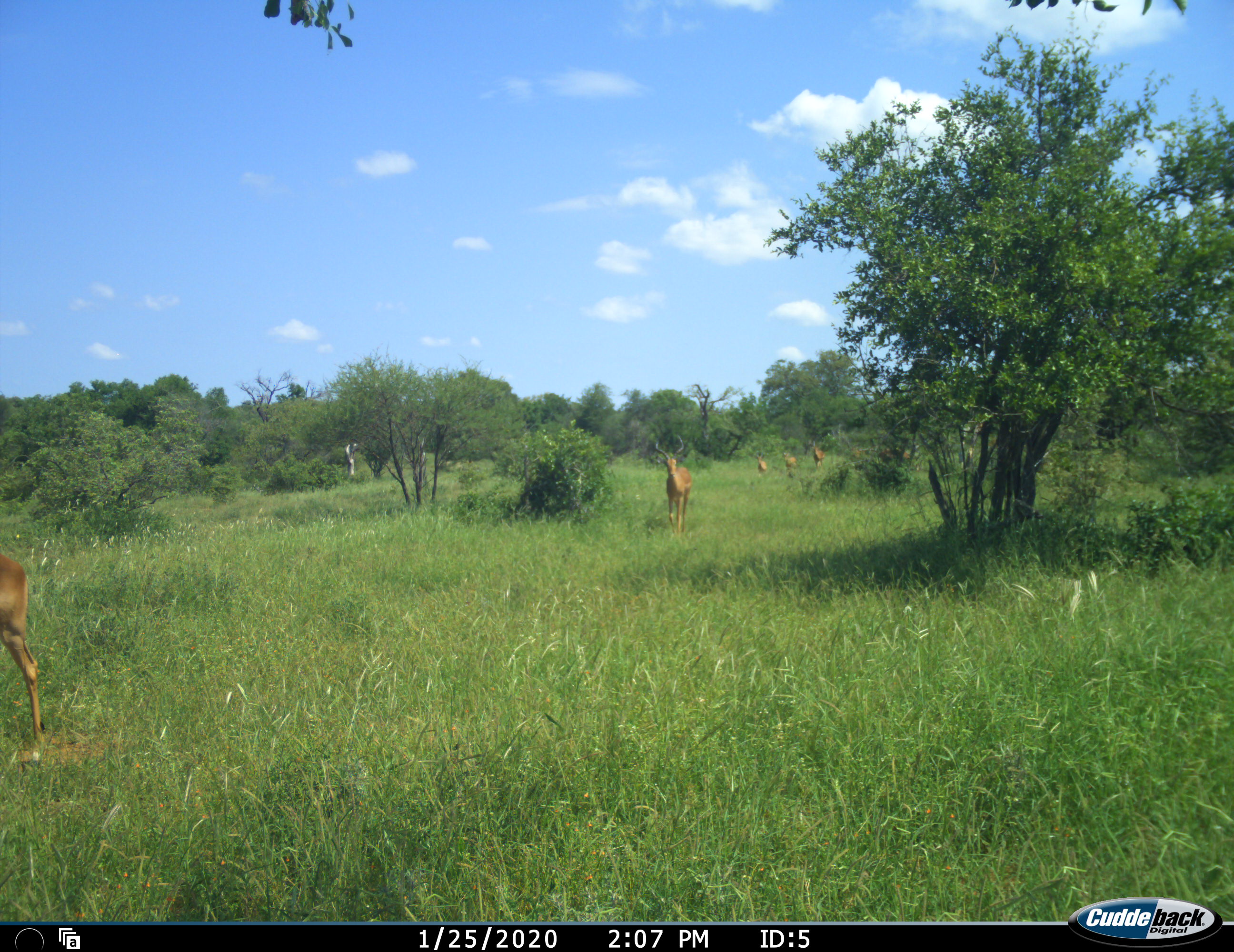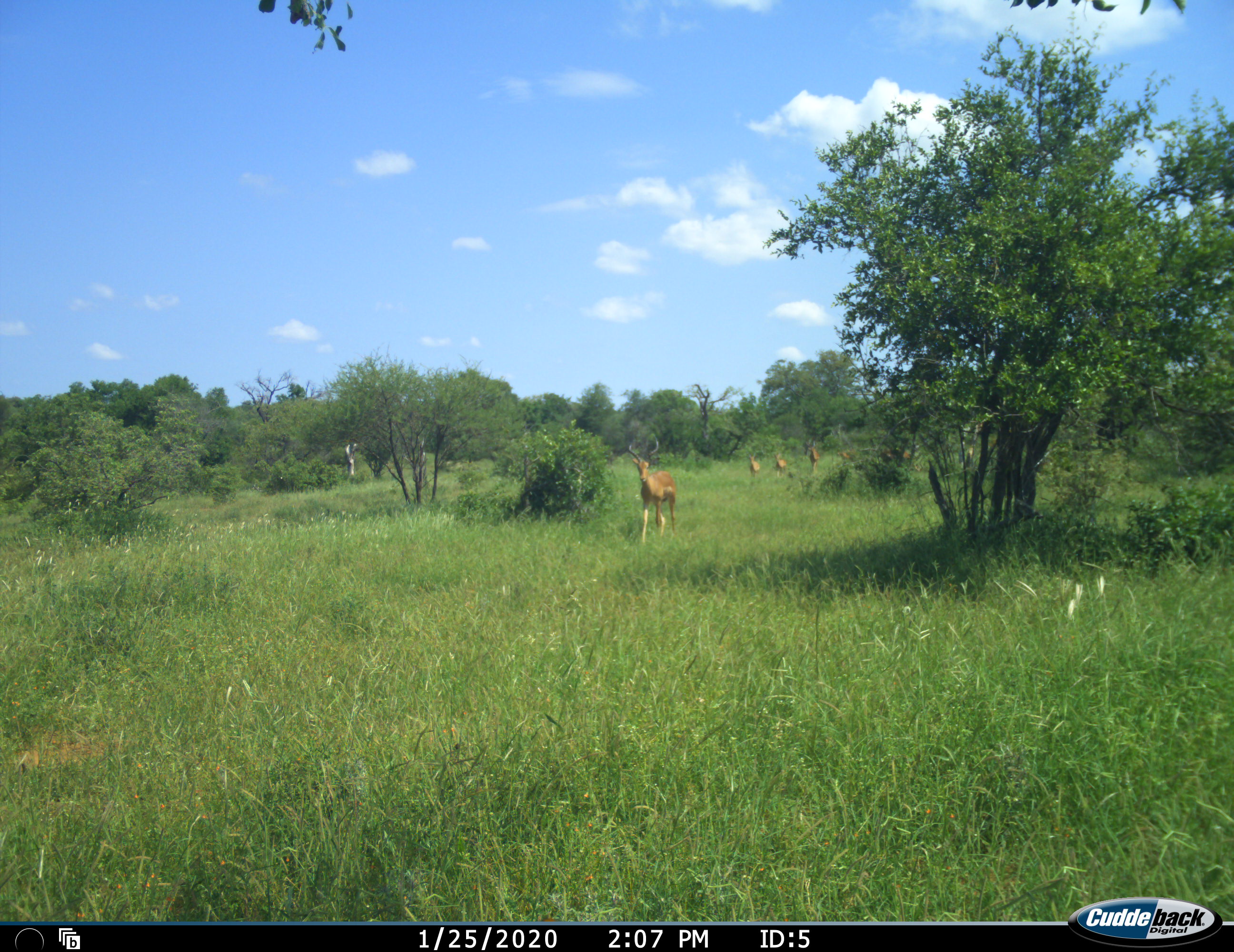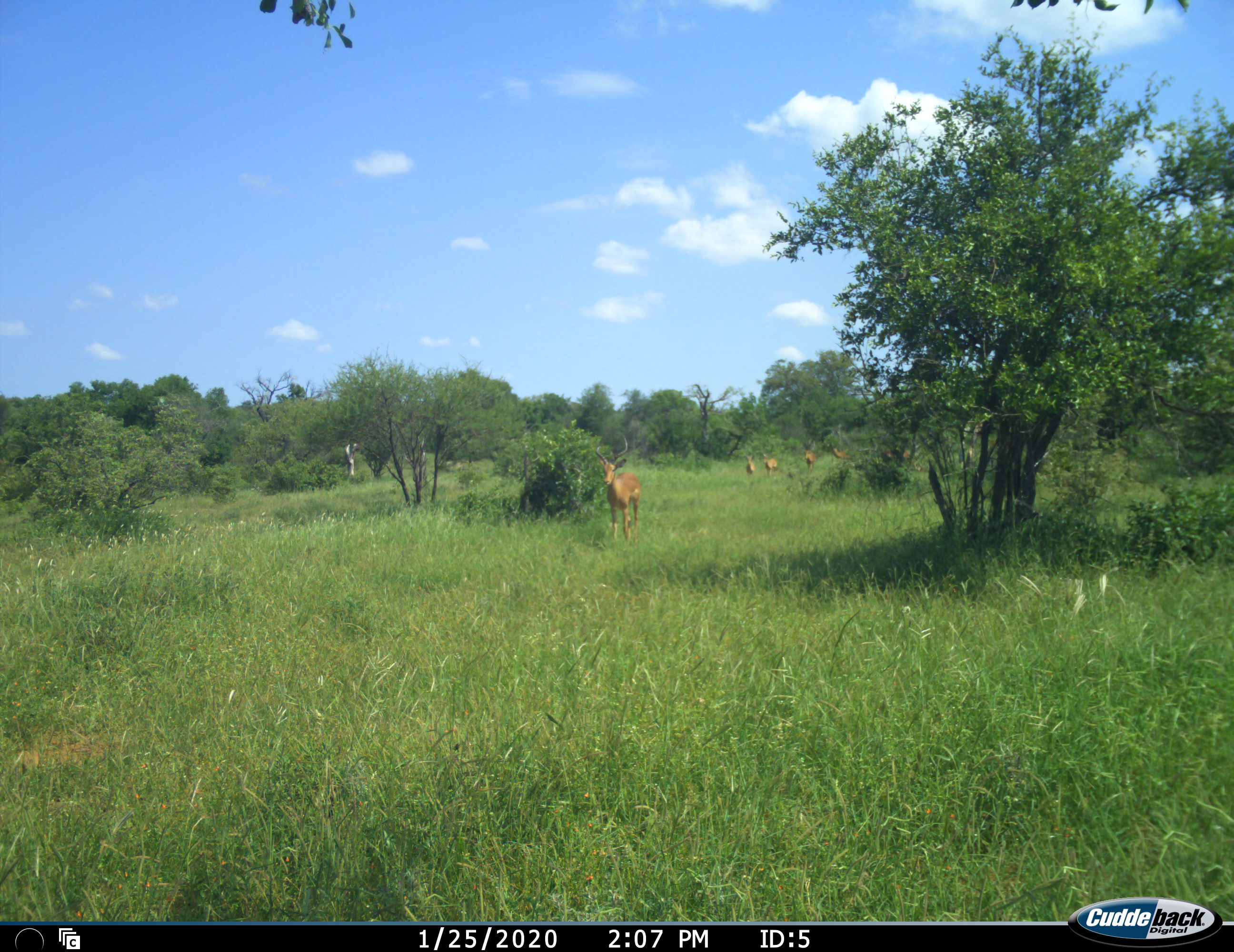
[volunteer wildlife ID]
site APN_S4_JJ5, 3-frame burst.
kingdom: Animalia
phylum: Chordata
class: Mammalia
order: Artiodactyla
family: Bovidae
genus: Aepyceros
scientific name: Aepyceros melampus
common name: impala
Impala (Aepyceros melampus), count 6. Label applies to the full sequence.